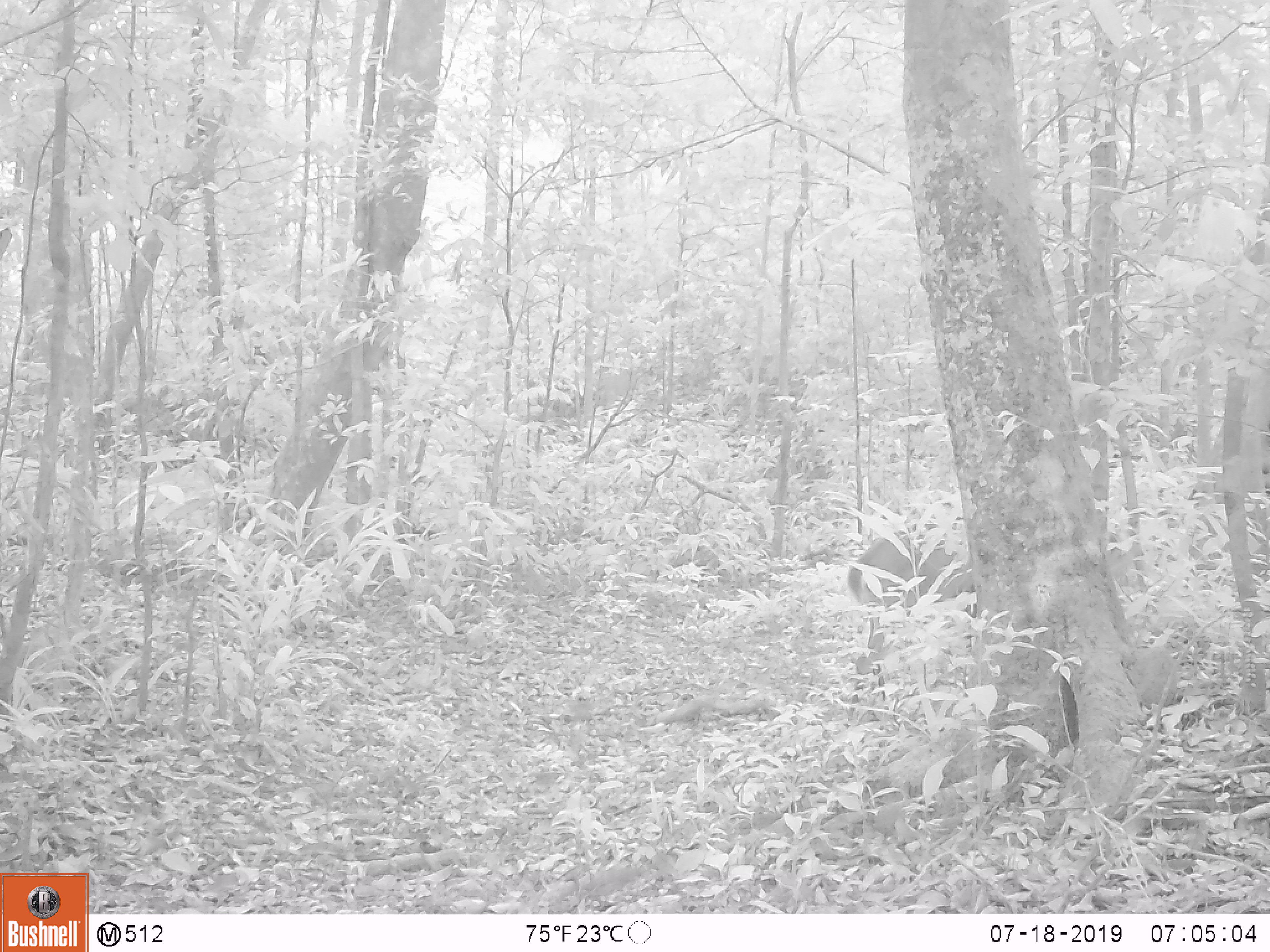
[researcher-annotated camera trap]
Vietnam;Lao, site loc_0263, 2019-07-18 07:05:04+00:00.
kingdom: Animalia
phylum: Chordata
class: Mammalia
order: Artiodactyla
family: Cervidae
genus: Muntiacus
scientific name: Muntiacus vuquangensis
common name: large-antlered muntjac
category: large antlered muntjac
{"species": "large antlered muntjac (large-antlered muntjac) (Muntiacus vuquangensis)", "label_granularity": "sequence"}